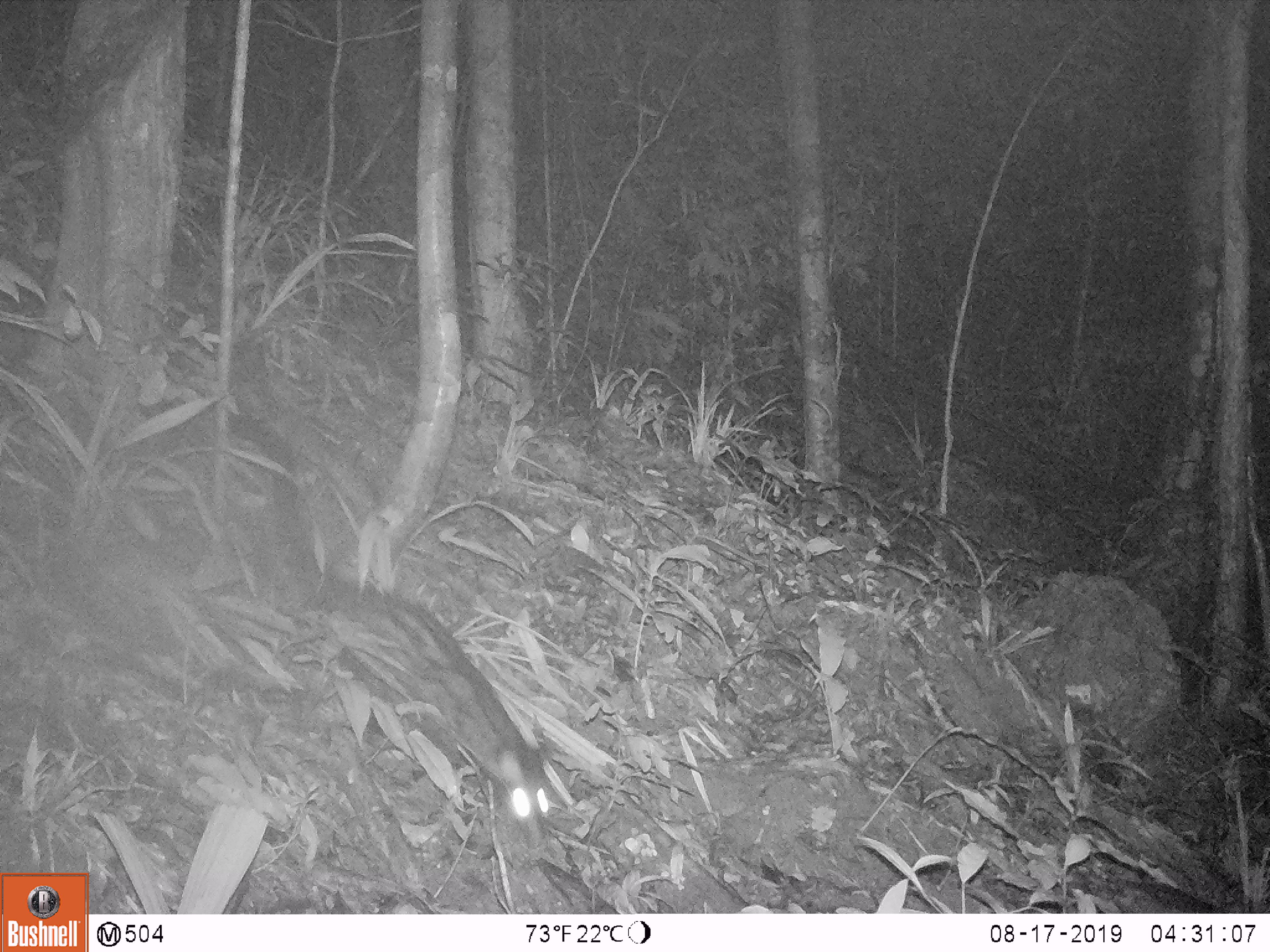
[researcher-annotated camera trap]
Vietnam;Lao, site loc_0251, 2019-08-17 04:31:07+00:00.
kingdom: Animalia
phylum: Chordata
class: Mammalia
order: Carnivora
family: Viverridae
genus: Paradoxurus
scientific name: Paradoxurus hermaphroditus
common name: common palm civet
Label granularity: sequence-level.